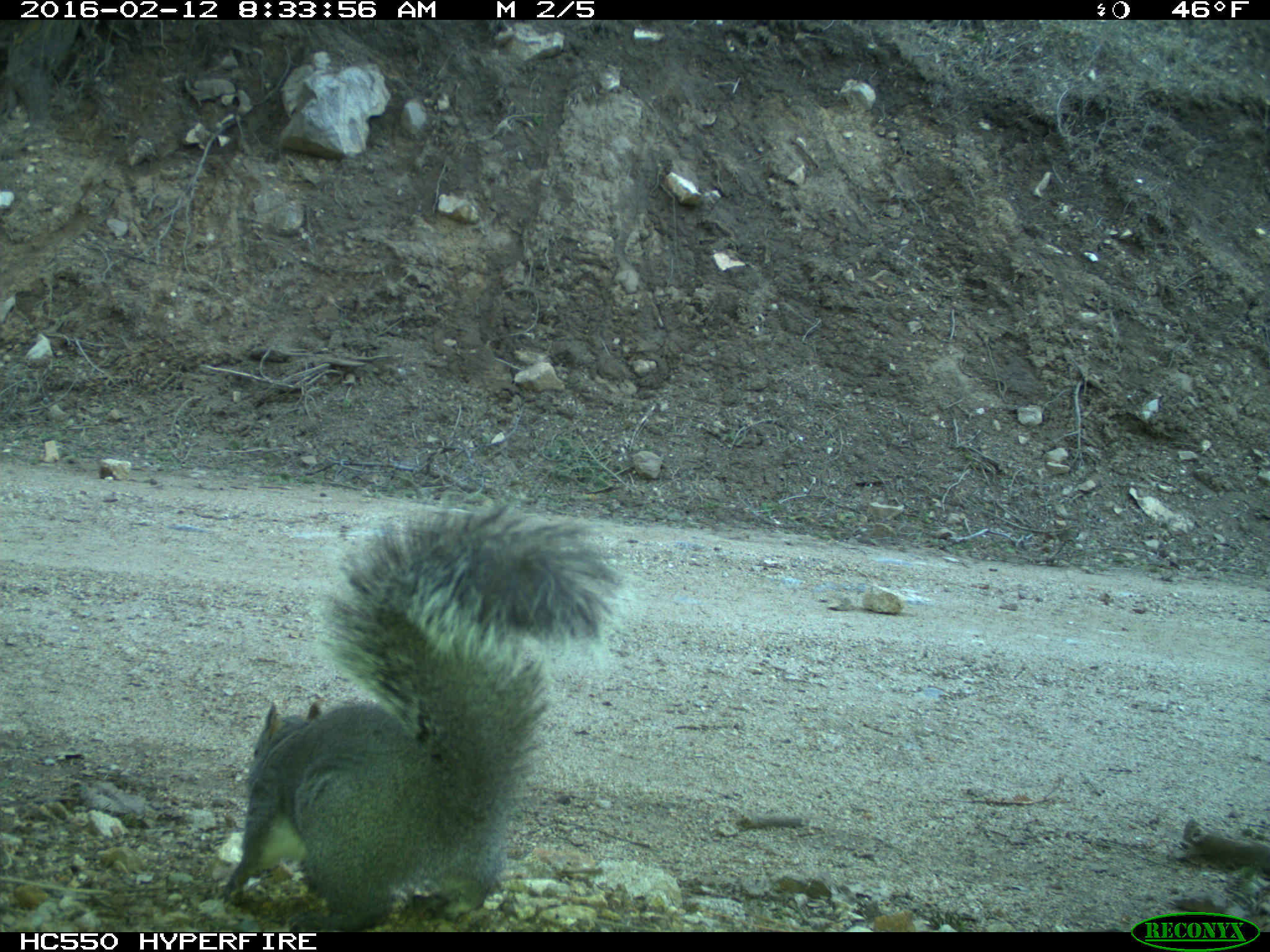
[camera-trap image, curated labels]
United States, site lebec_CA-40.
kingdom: Animalia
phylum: Chordata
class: Mammalia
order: Rodentia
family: Sciuridae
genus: Sciurus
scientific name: Sciurus carolinensis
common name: eastern gray squirrel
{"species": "Sciurus carolinensis (eastern gray squirrel)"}